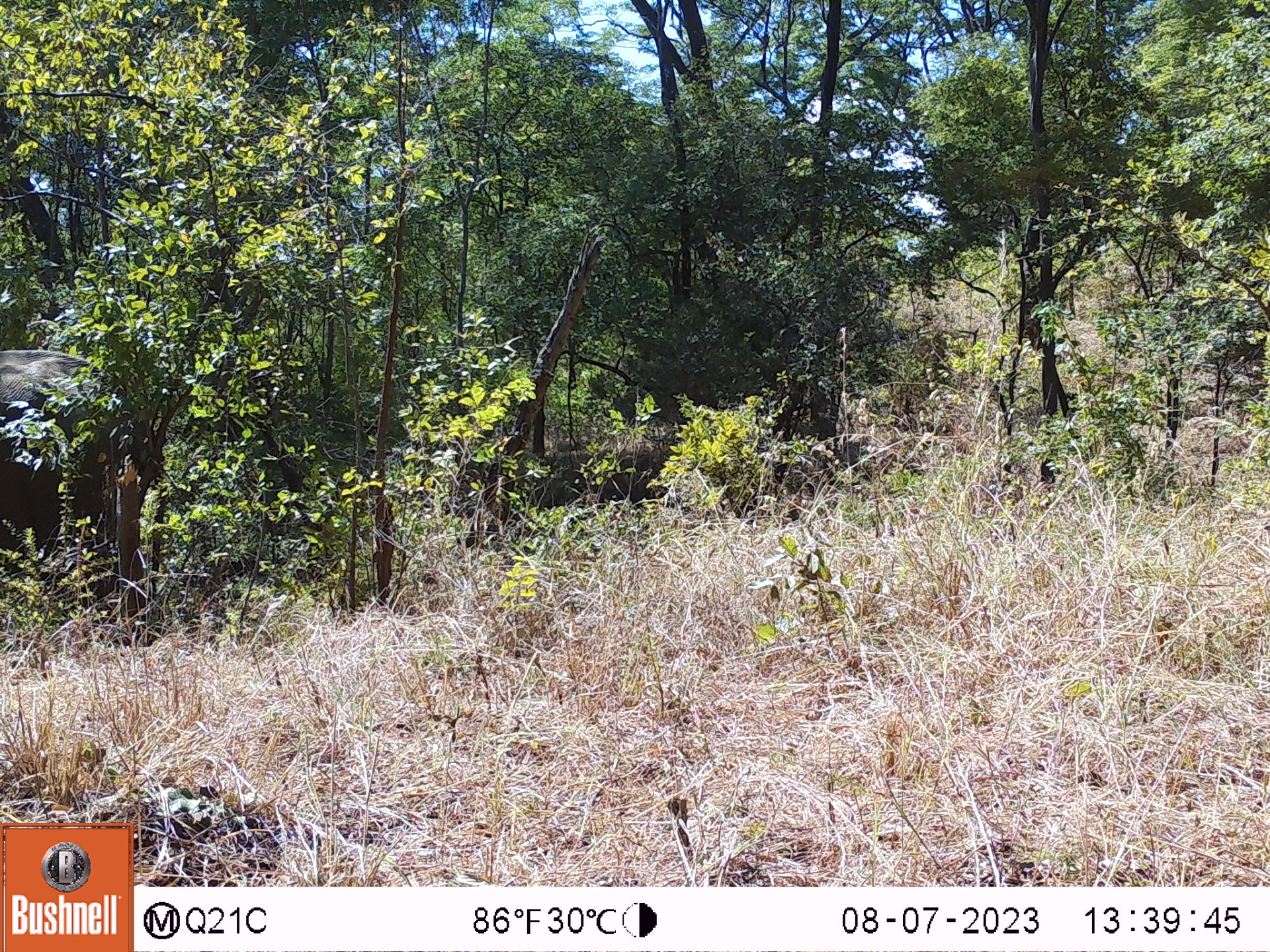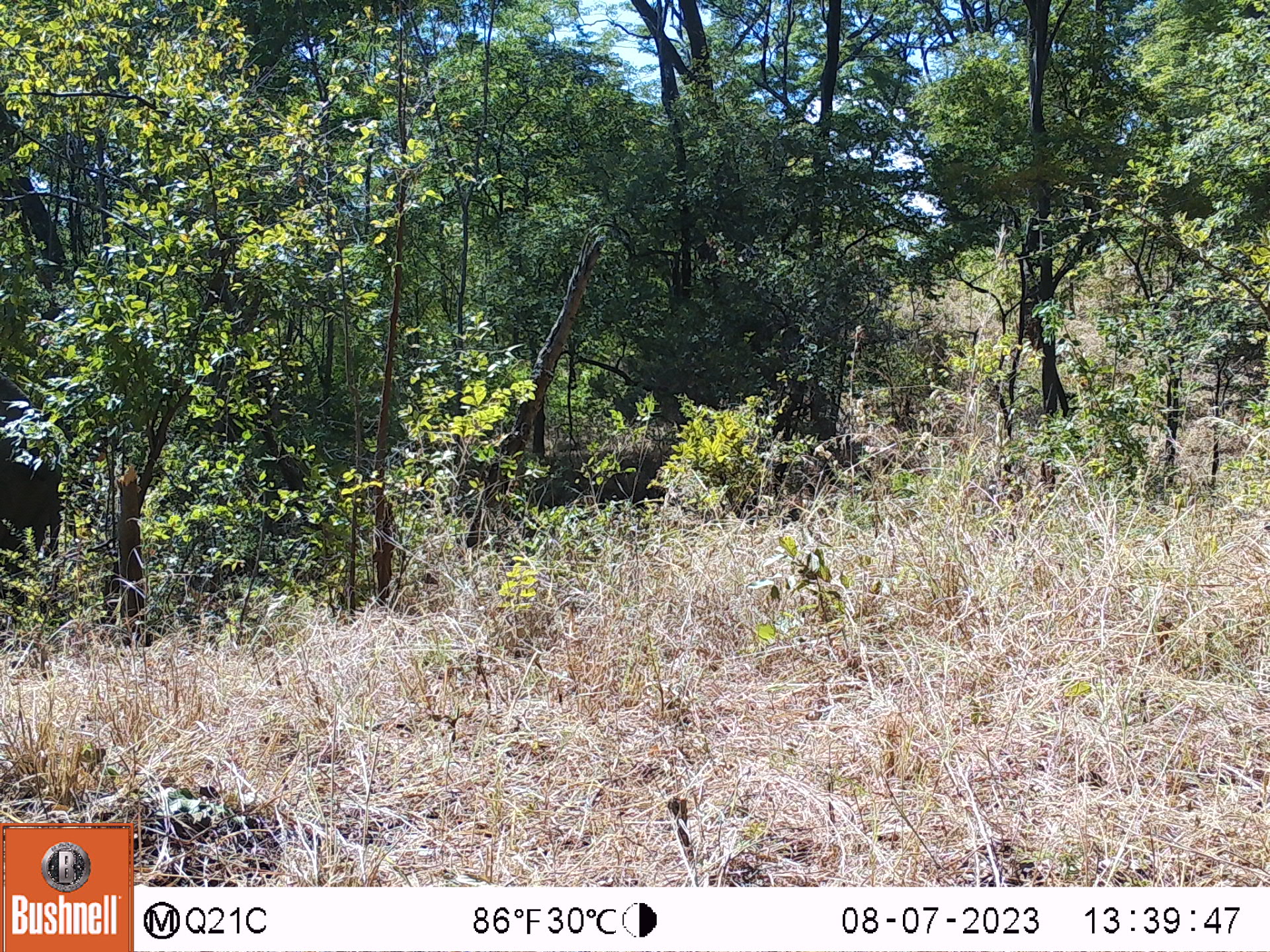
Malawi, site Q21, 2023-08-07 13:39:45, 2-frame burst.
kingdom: Animalia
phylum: Chordata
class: Mammalia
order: Proboscidea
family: Elephantidae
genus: Loxodonta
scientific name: Loxodonta africana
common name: african savanna elephant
African savanna elephant (Loxodonta africana), count 1.